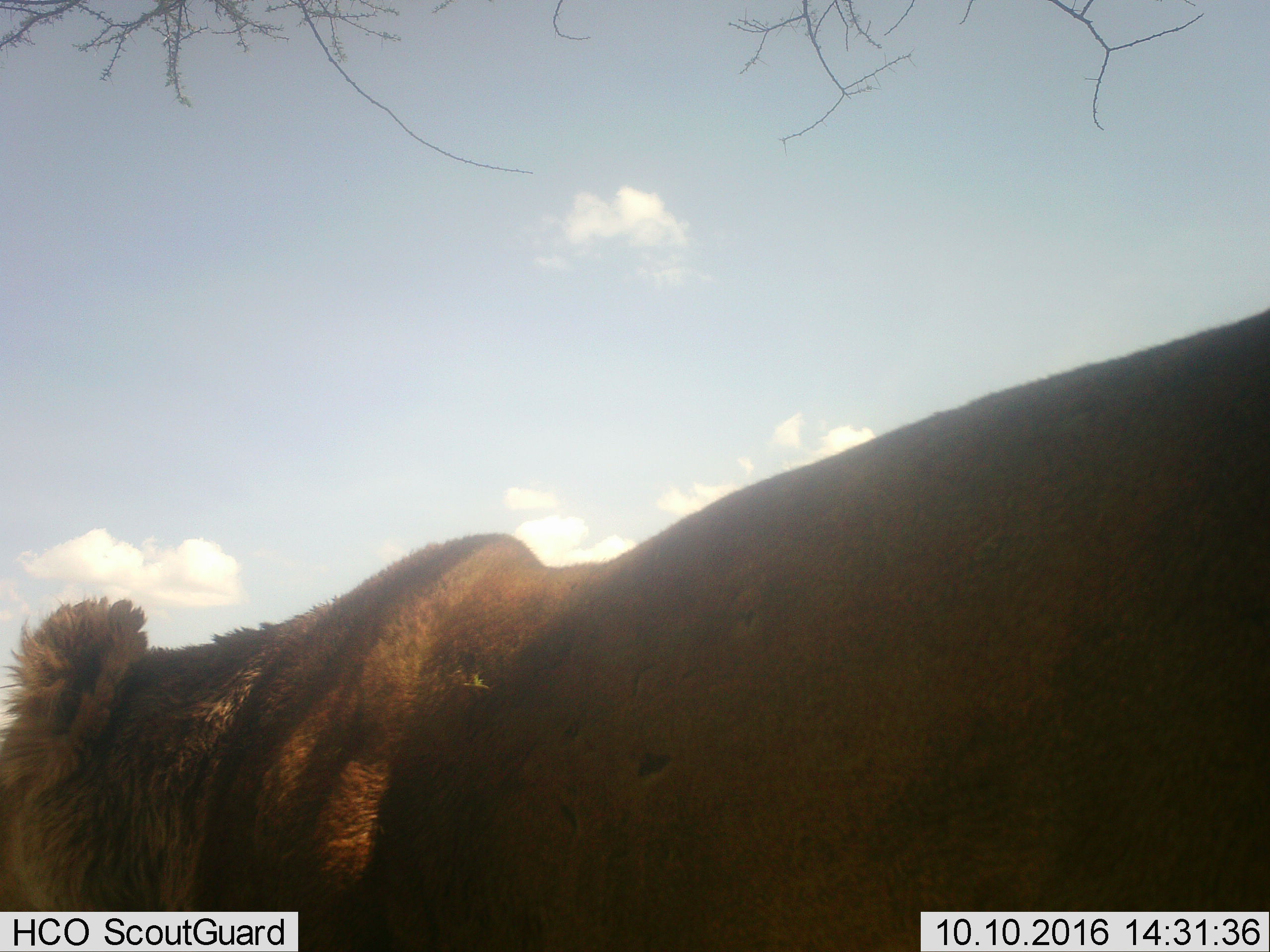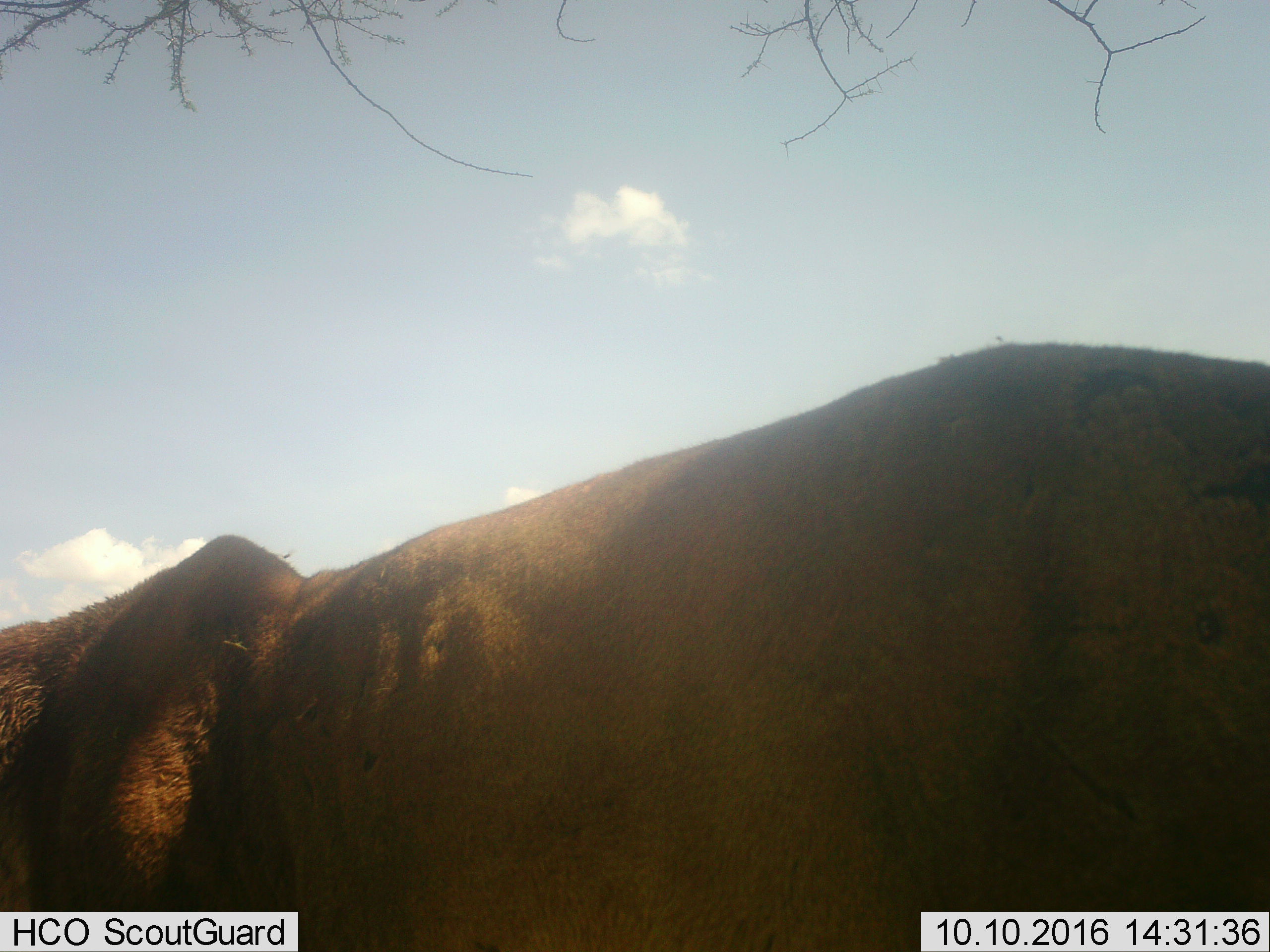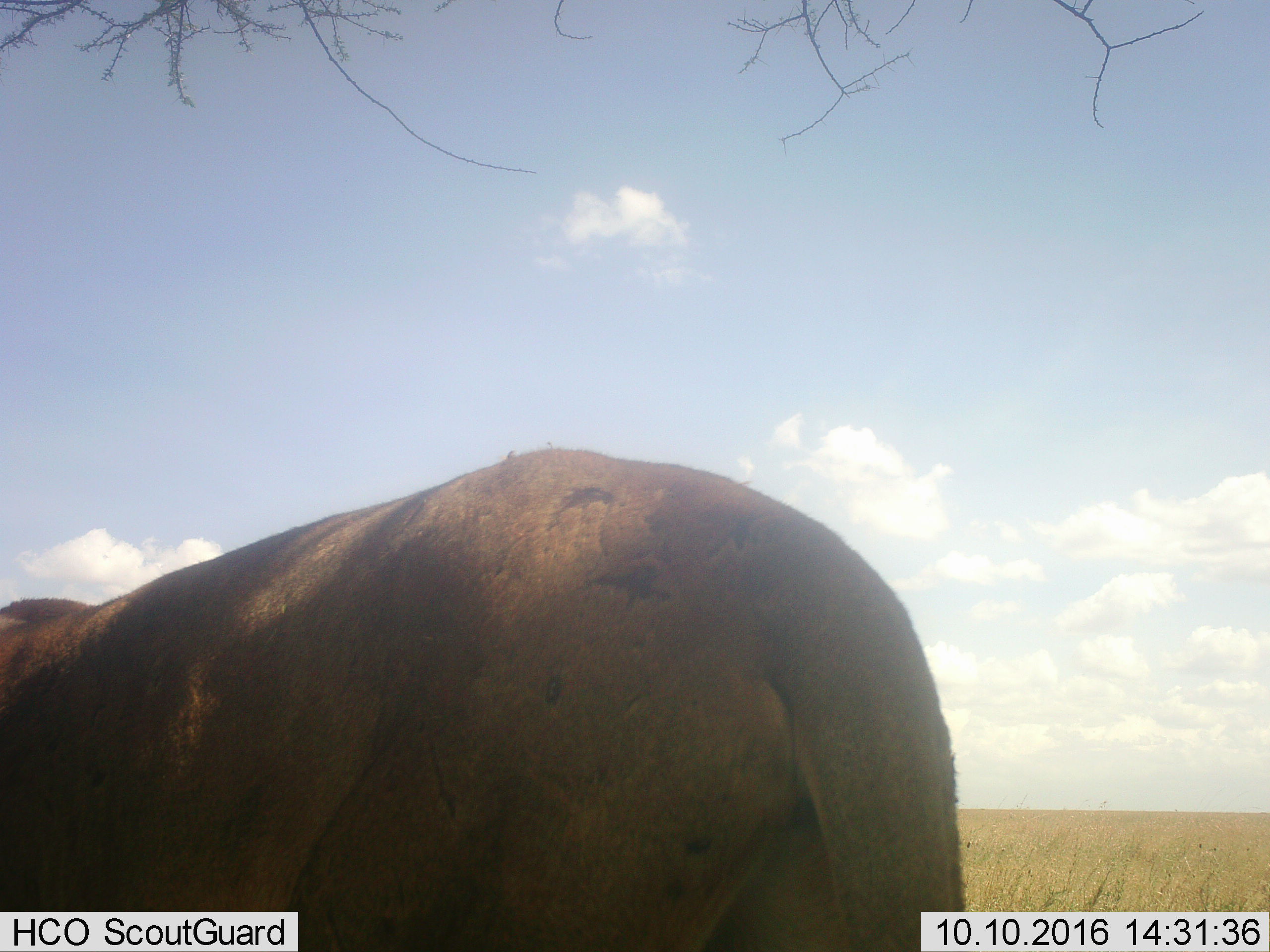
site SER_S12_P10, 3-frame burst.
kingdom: Animalia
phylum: Chordata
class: Mammalia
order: Carnivora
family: Felidae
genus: Panthera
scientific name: Panthera leo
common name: lion female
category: lionfemale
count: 1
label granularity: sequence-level